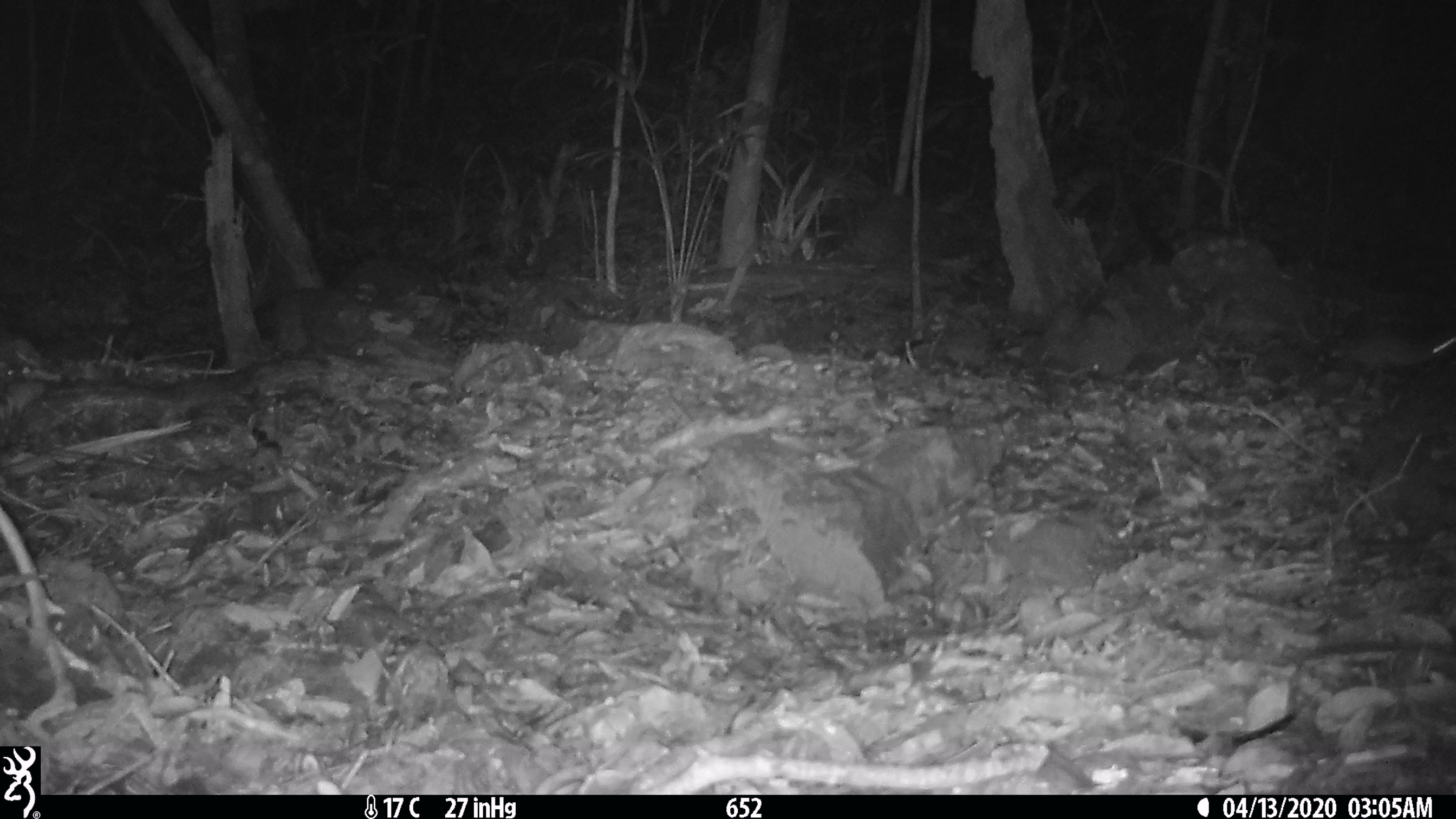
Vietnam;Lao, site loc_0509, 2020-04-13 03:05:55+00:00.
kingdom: Animalia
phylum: Chordata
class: Mammalia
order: Rodentia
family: Muridae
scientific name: Muridae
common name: old-world mice and rats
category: unidentified murid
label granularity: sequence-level